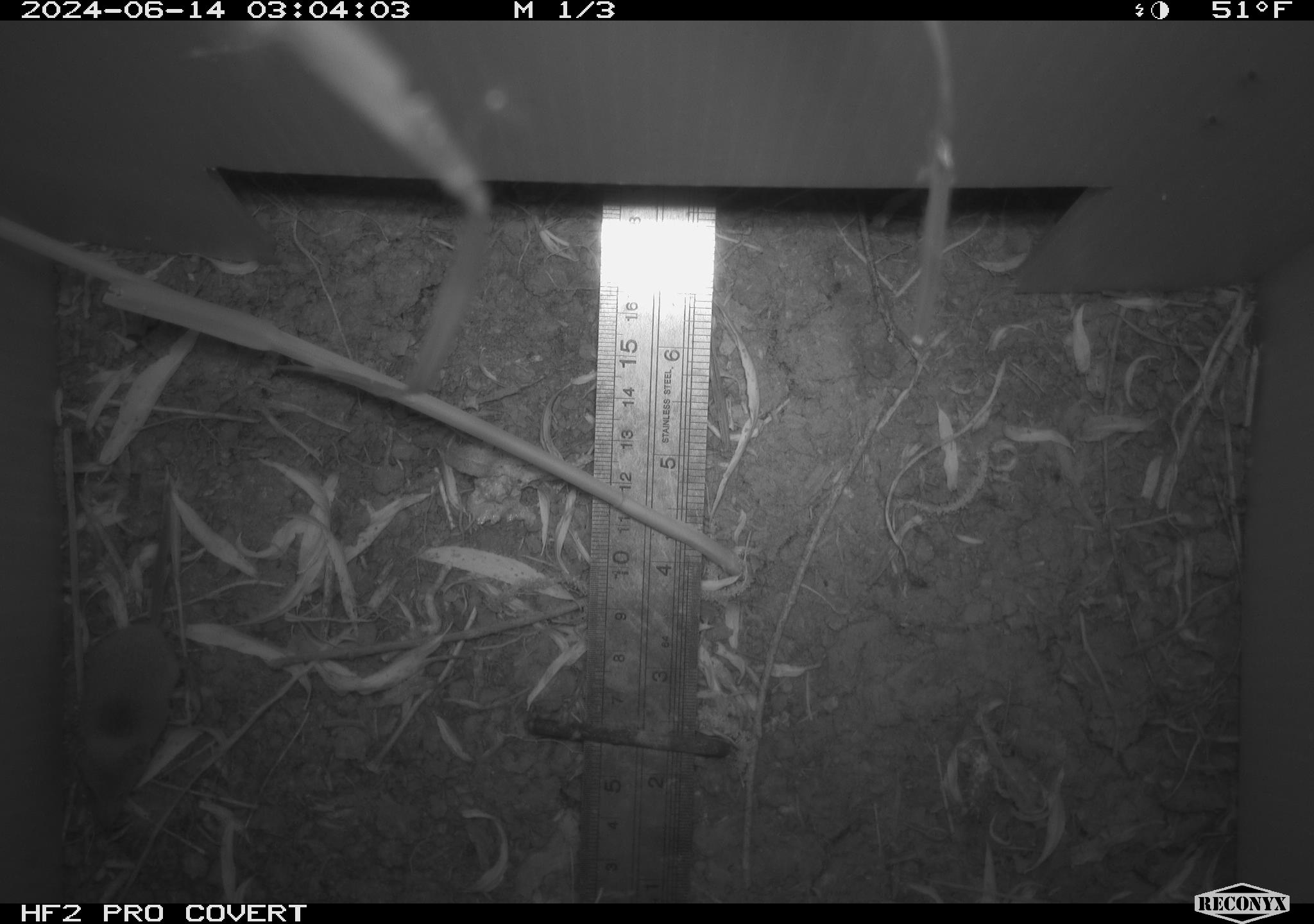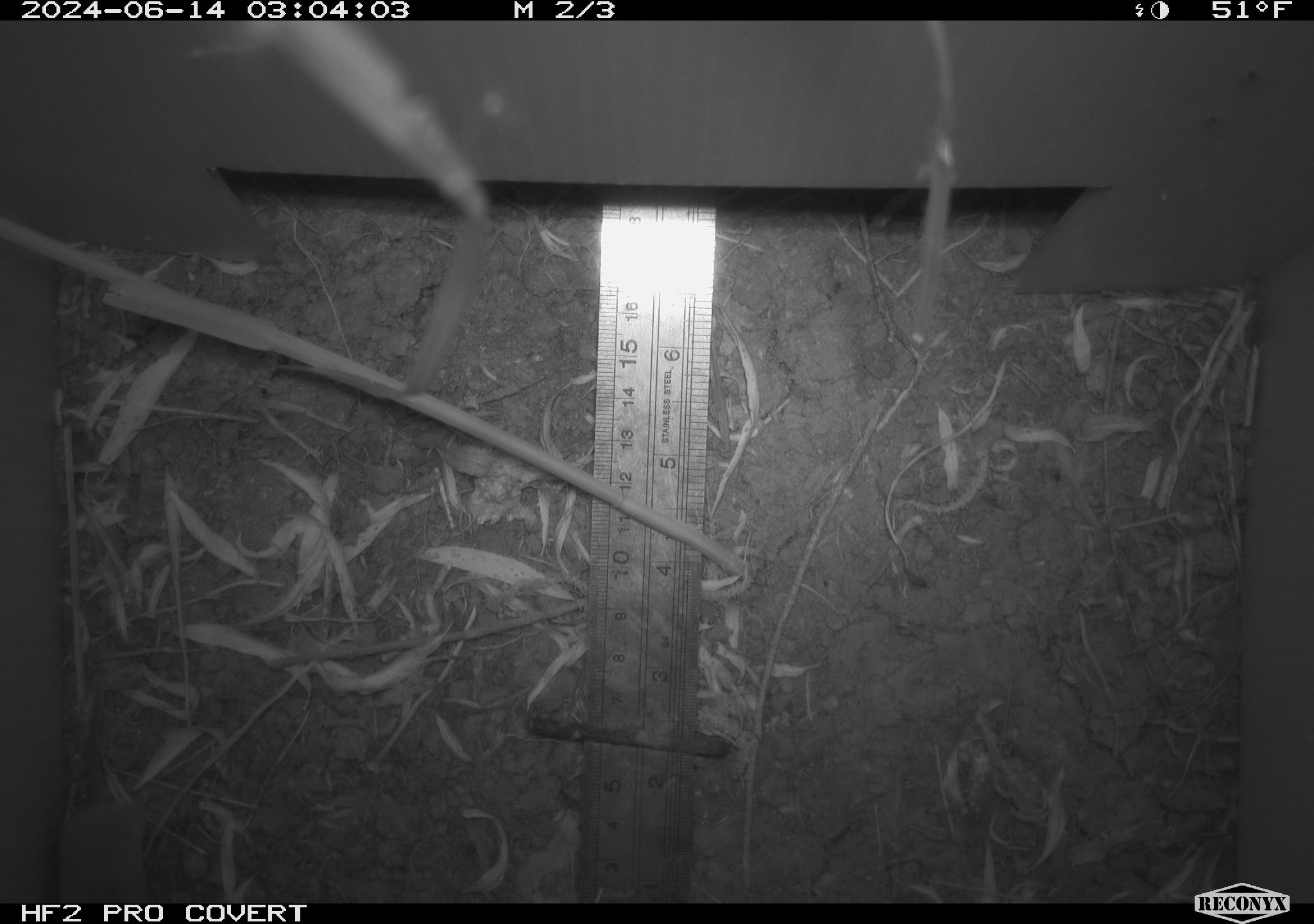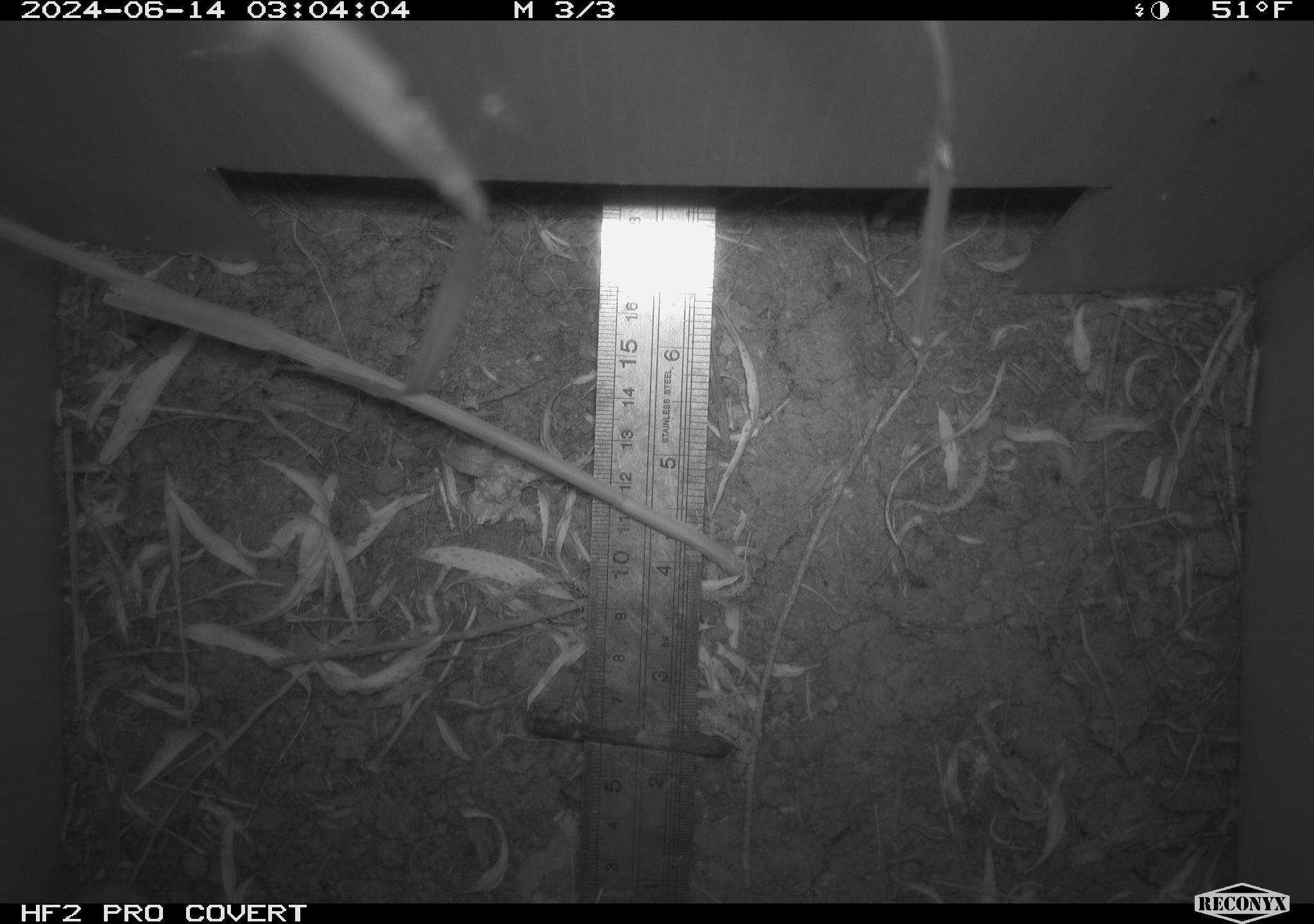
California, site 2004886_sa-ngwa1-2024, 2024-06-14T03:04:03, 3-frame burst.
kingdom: Animalia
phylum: Chordata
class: Mammalia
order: Eulipotyphla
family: Soricidae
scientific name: Soricidae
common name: shrews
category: soricidae family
Soricidae family (shrews) (Soricidae).